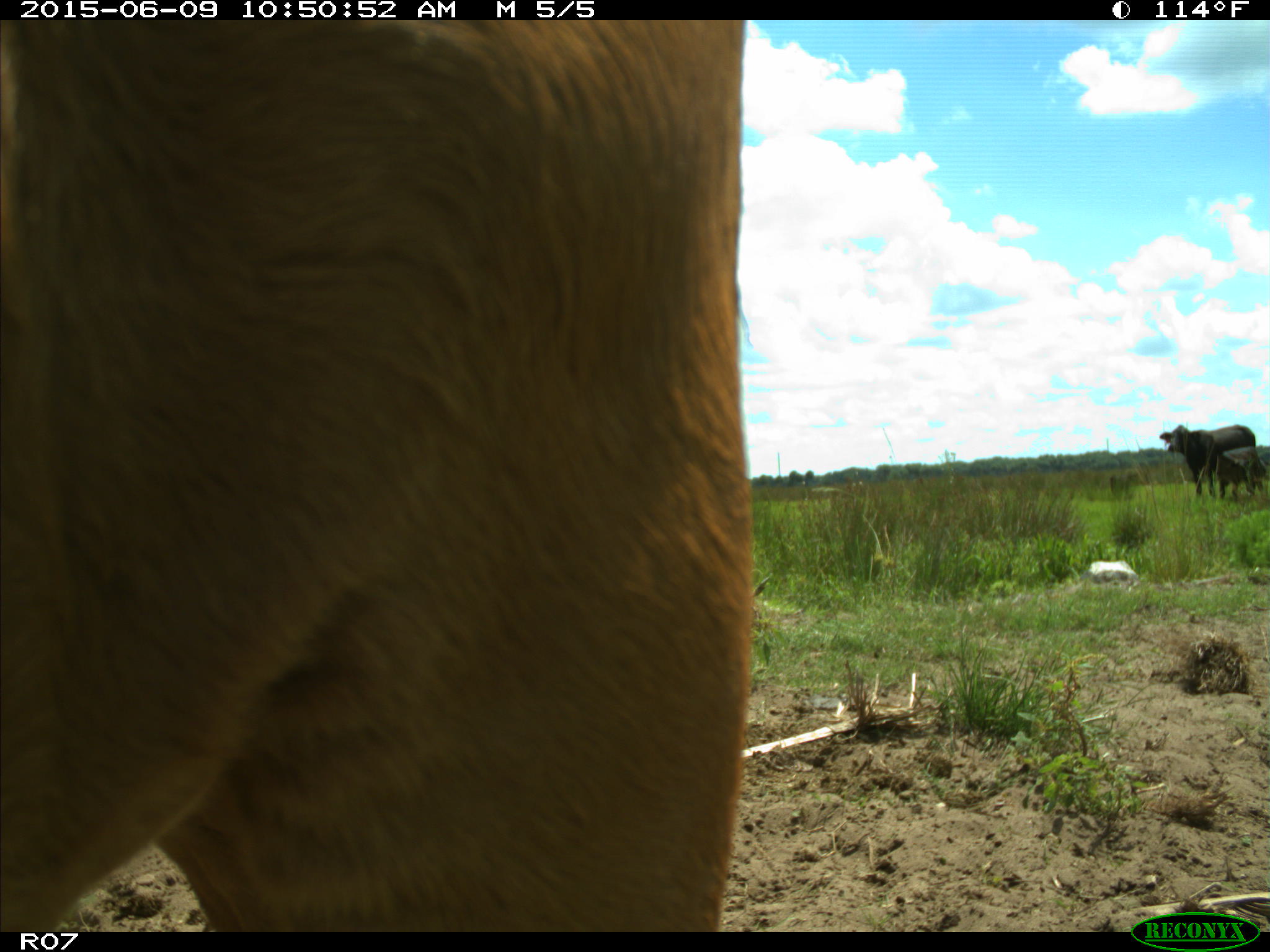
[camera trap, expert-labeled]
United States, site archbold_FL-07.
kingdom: Animalia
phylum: Chordata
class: Mammalia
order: Artiodactyla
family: Bovidae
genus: Bos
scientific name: Bos taurus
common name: domestic cow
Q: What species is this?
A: Bos taurus (domestic cow).